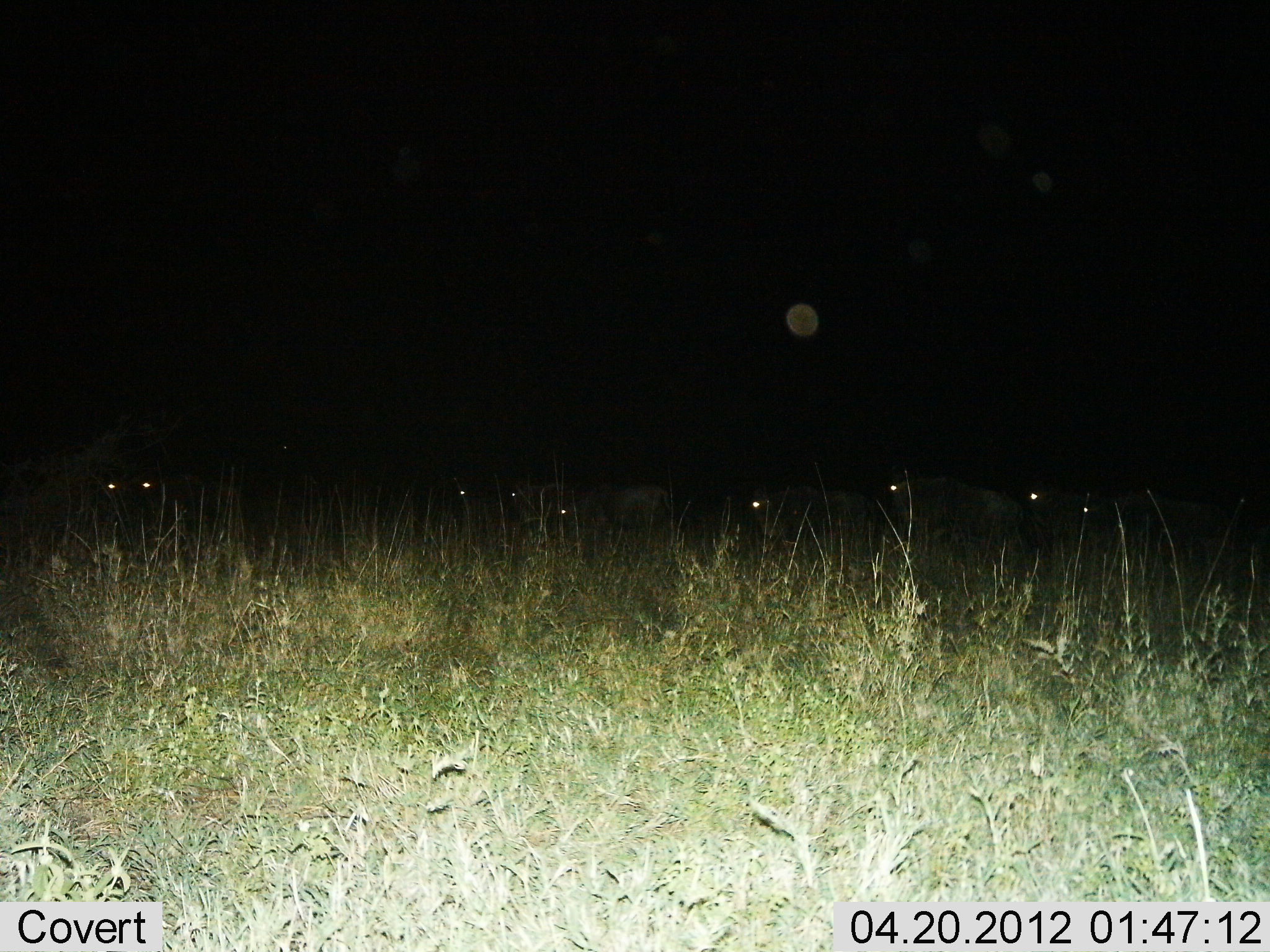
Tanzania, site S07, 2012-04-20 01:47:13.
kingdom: Animalia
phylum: Chordata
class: Mammalia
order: Artiodactyla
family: Bovidae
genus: Connochaetes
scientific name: Connochaetes taurinus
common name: blue wildebeest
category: wildebeest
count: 9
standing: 73%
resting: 13%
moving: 20%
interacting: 0%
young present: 0%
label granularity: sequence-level